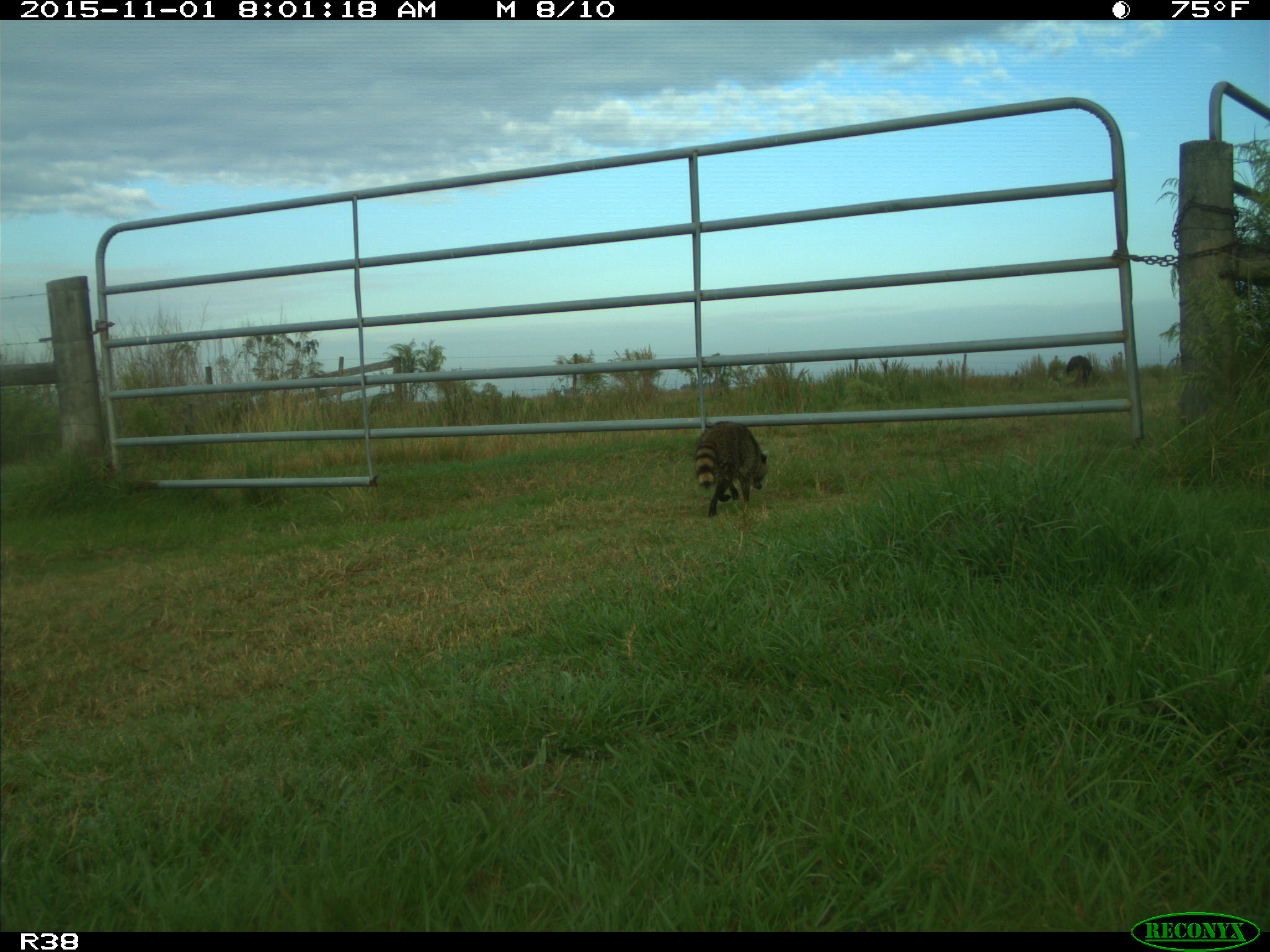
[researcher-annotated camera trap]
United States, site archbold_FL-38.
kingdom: Animalia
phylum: Chordata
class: Mammalia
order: Carnivora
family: Procyonidae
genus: Procyon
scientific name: Procyon lotor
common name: common raccoon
Procyon lotor (common raccoon).